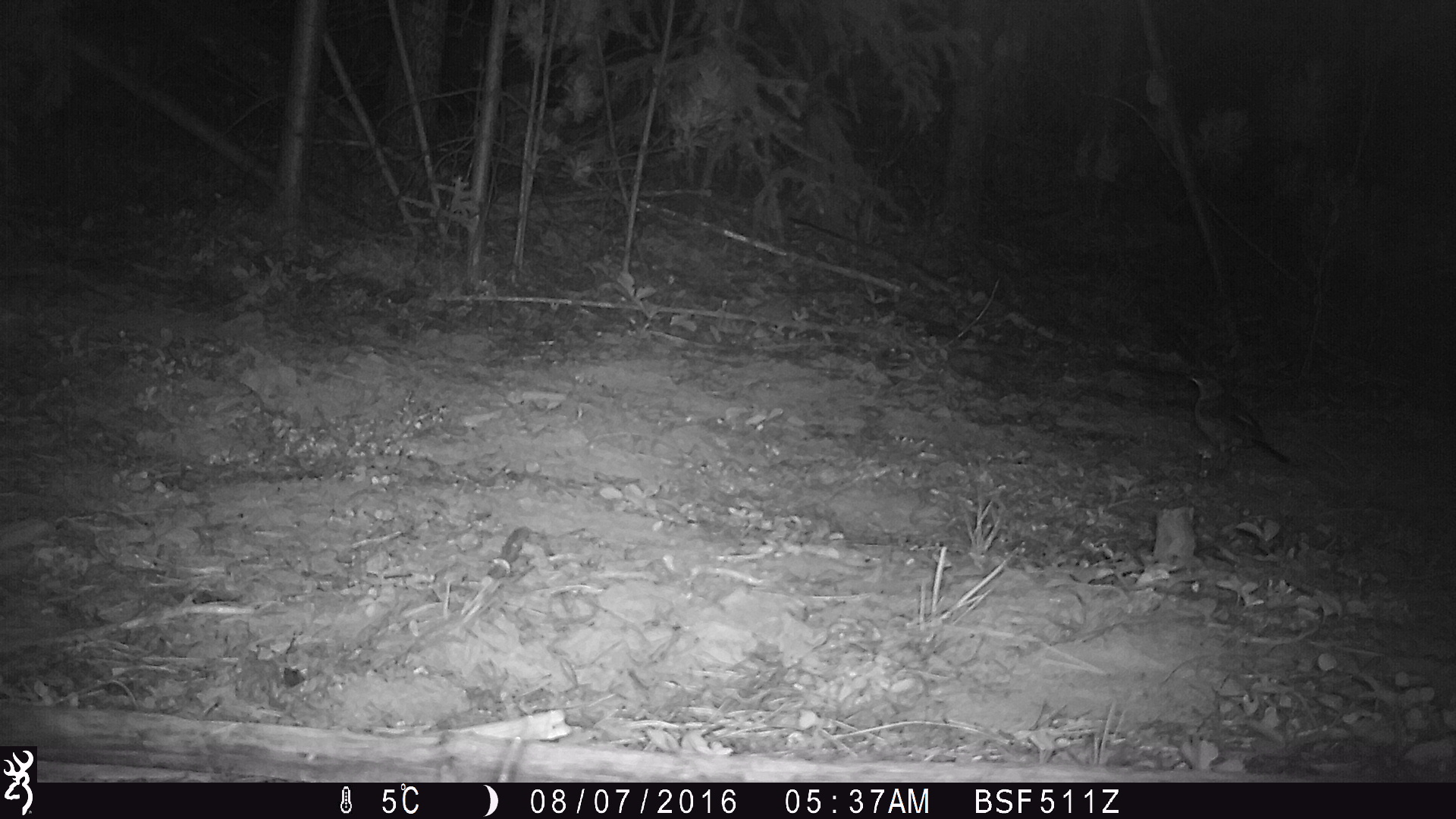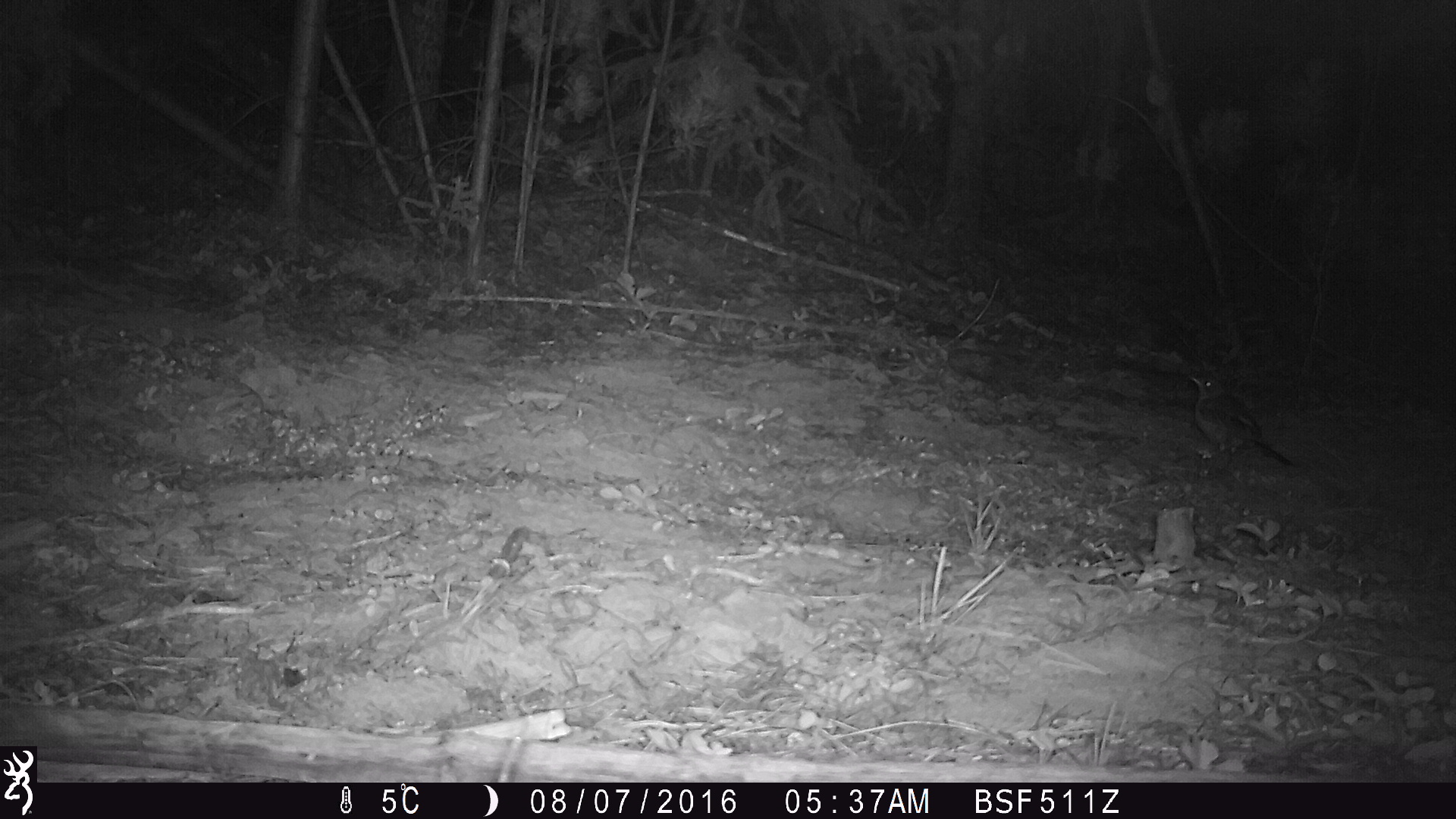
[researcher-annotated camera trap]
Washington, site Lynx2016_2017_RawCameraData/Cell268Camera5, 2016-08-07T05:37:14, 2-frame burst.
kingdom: Animalia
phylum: Chordata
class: Aves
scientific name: Aves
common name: birds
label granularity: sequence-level